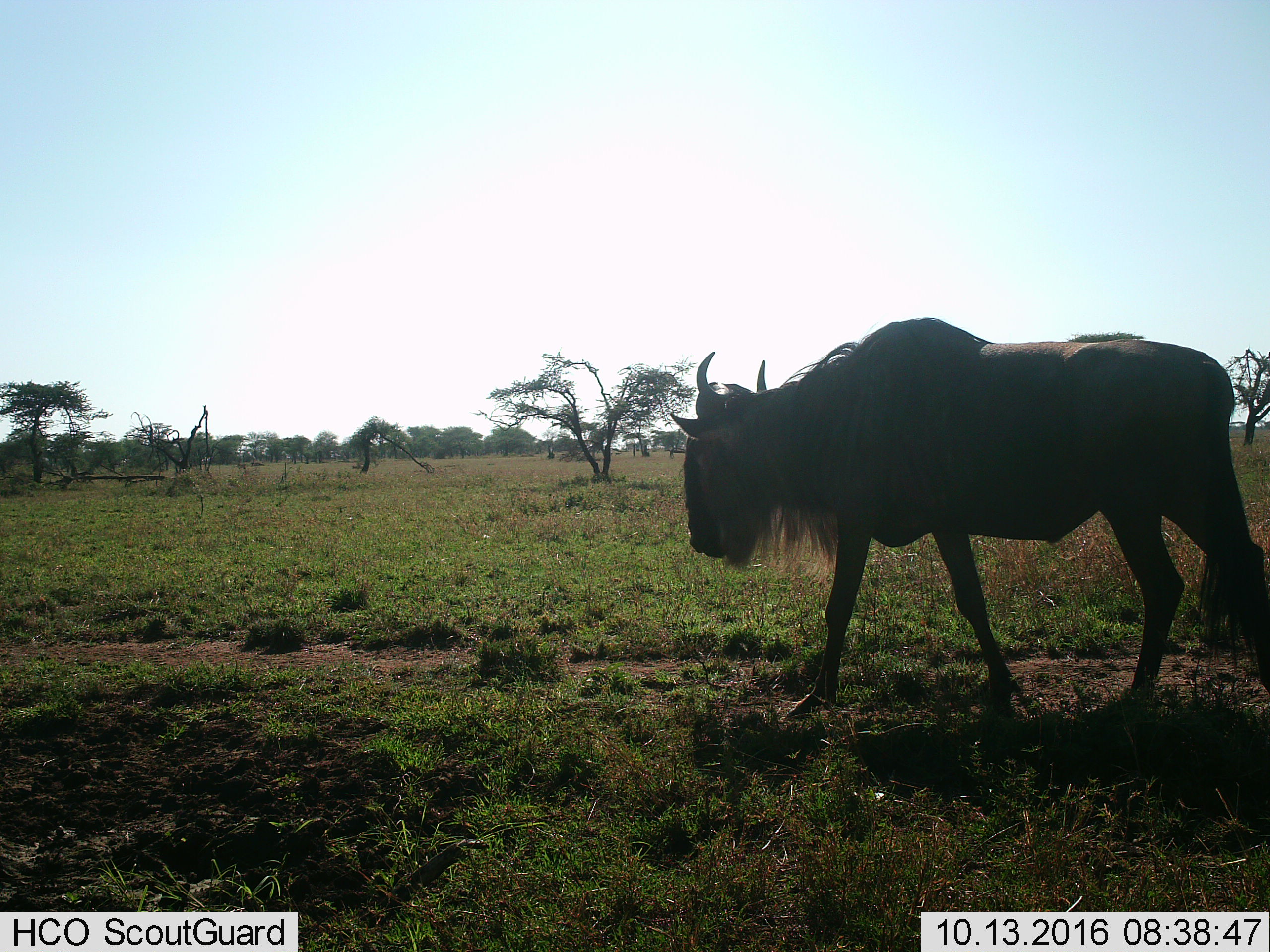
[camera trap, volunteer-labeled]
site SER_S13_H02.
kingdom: Animalia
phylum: Chordata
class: Mammalia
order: Artiodactyla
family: Bovidae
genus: Connochaetes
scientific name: Connochaetes taurinus taurinus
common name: blue wildebeest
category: wildebeestblue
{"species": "wildebeestblue (blue wildebeest) (Connochaetes taurinus taurinus)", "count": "1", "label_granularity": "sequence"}